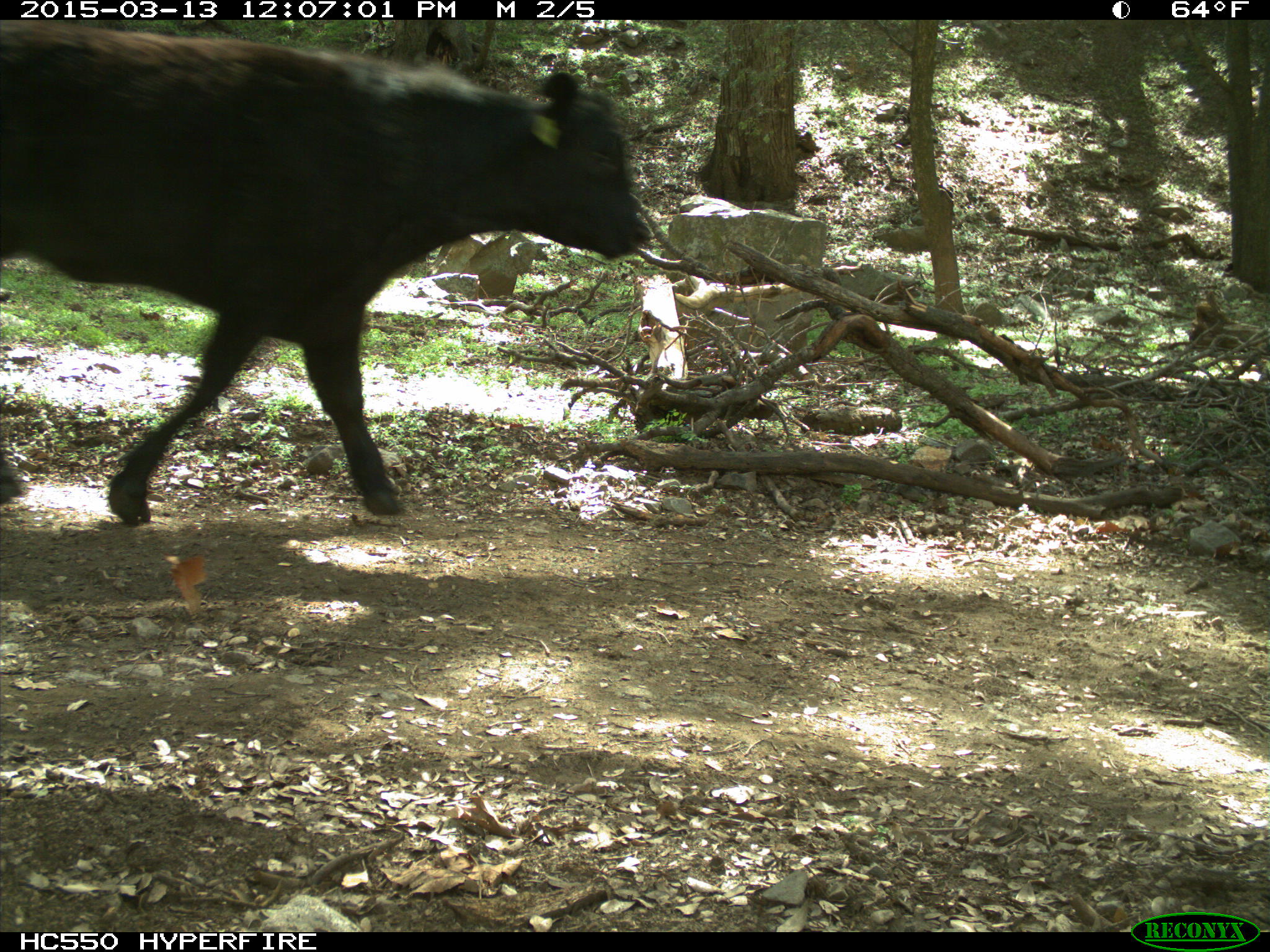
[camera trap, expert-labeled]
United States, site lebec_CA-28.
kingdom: Animalia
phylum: Chordata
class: Mammalia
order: Artiodactyla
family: Bovidae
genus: Bos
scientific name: Bos taurus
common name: domestic cow